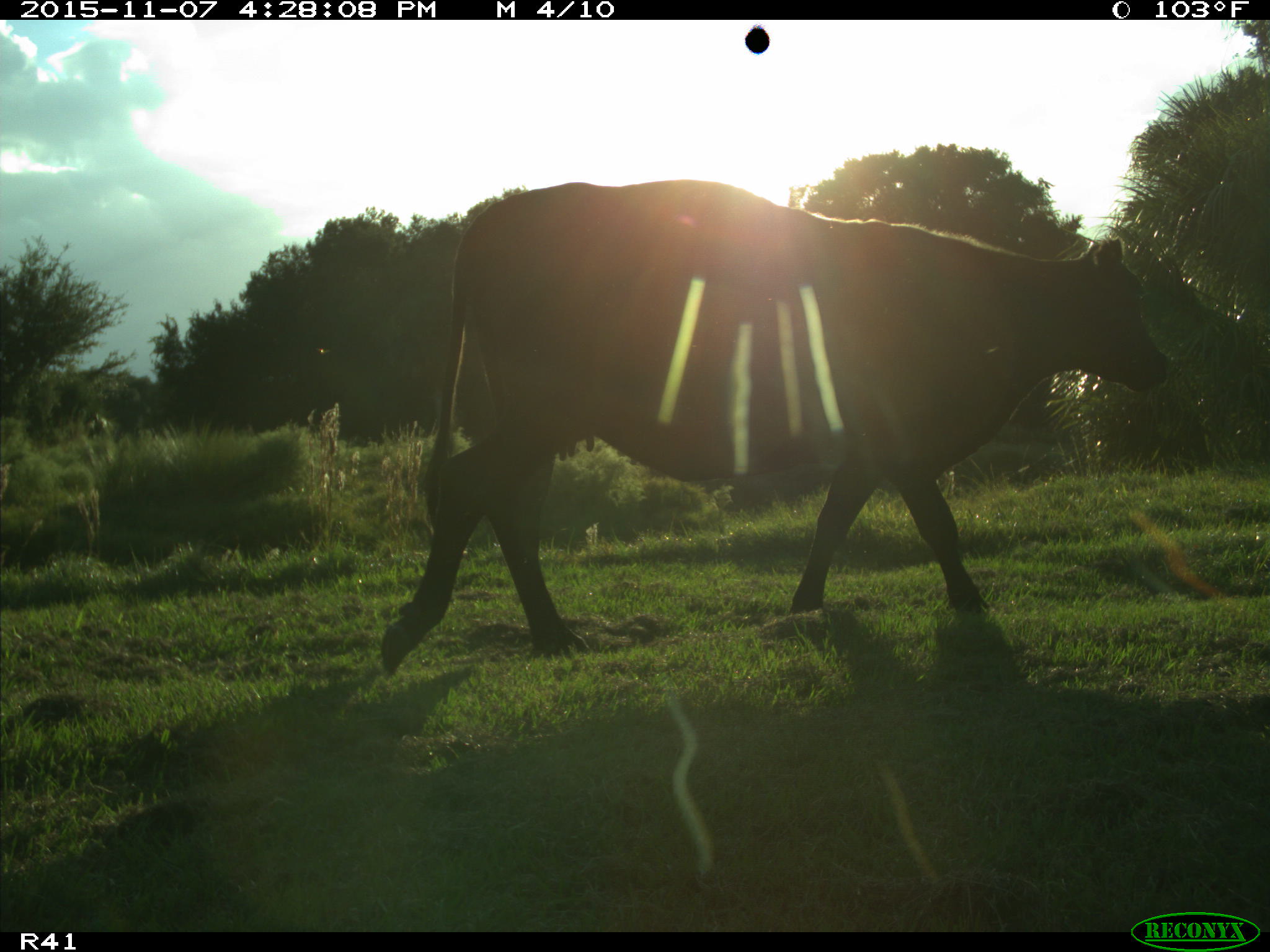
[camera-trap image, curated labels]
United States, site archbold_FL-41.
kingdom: Animalia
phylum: Chordata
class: Mammalia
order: Artiodactyla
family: Bovidae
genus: Bos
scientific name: Bos taurus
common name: domestic cow